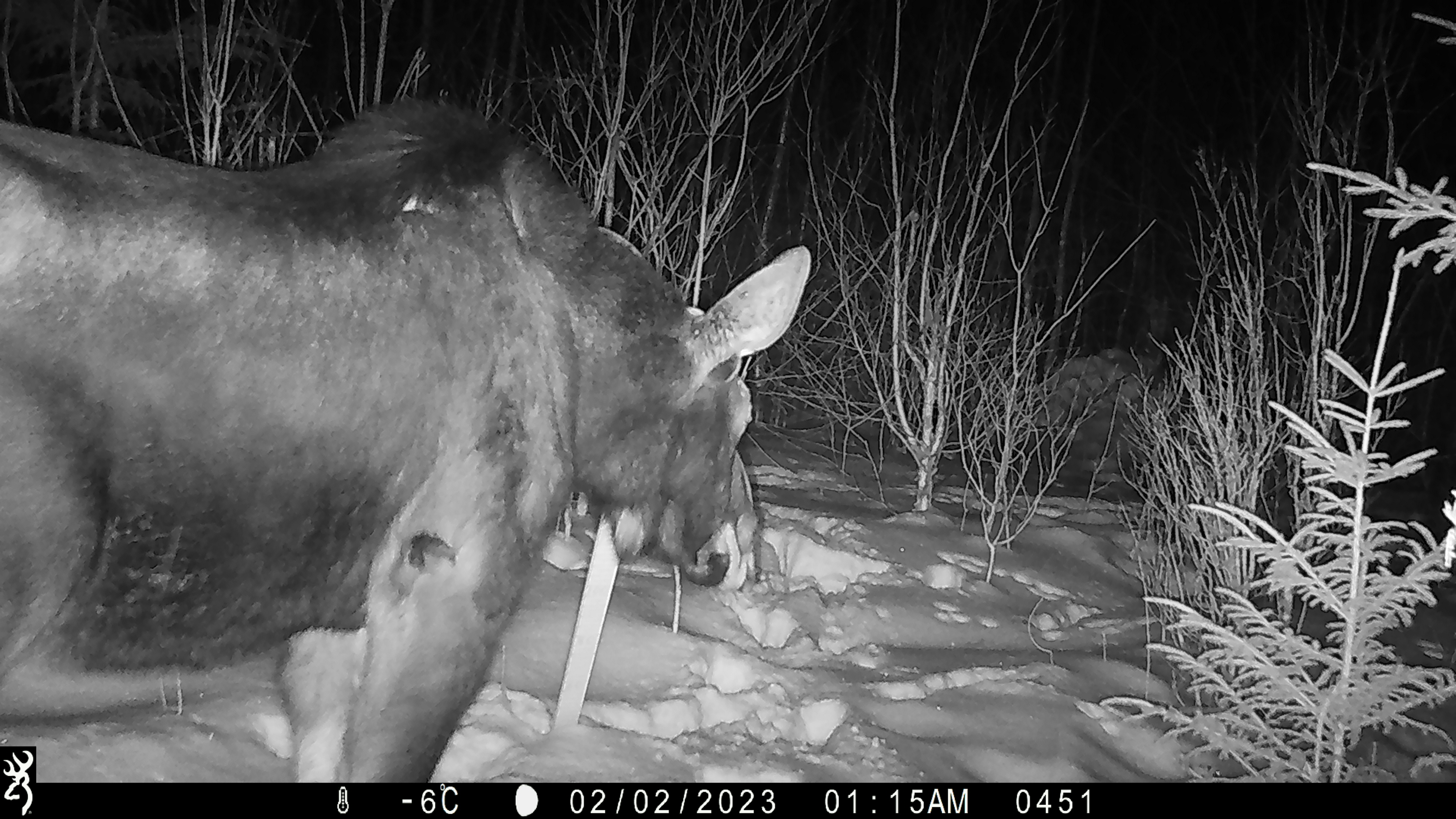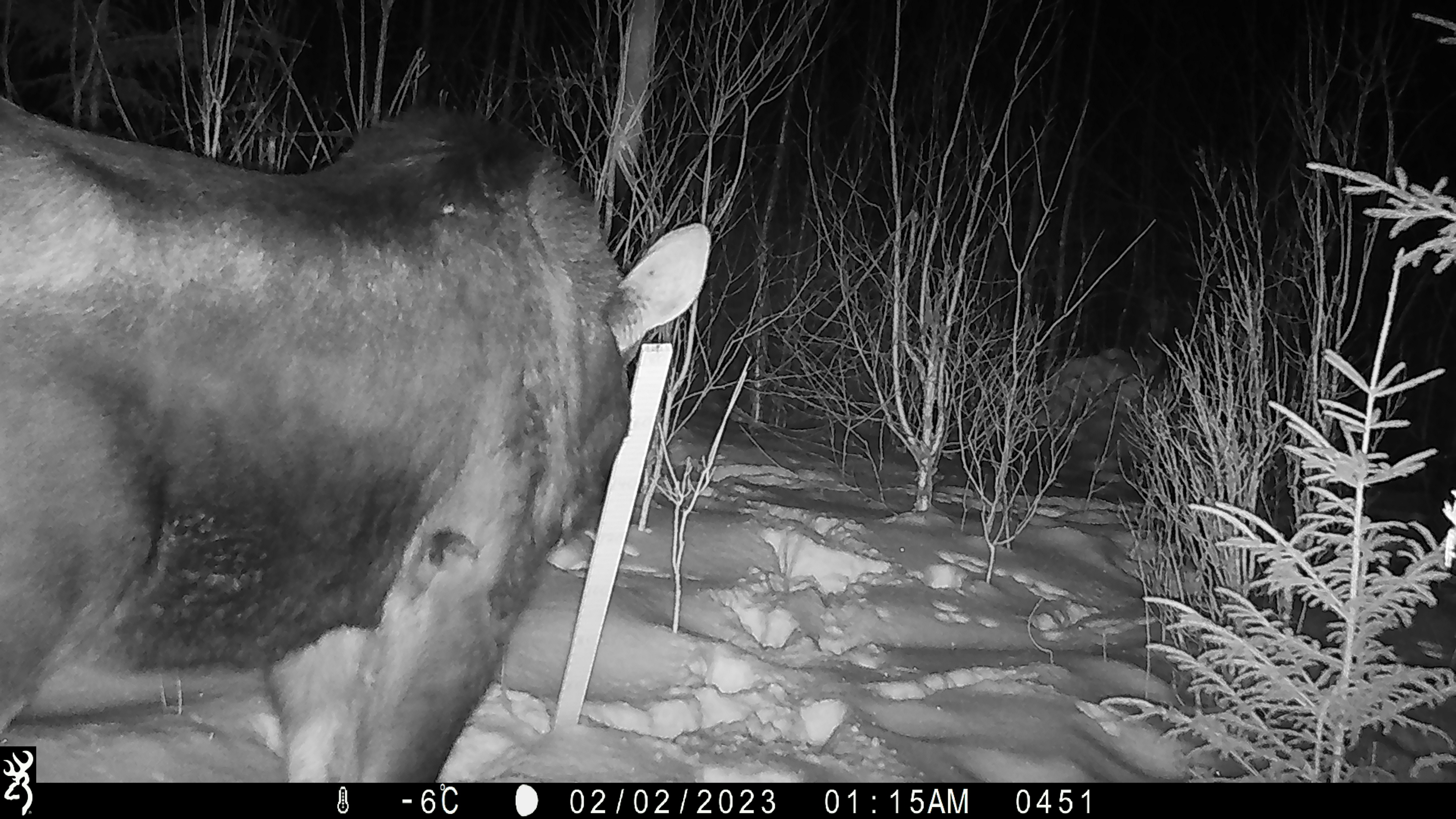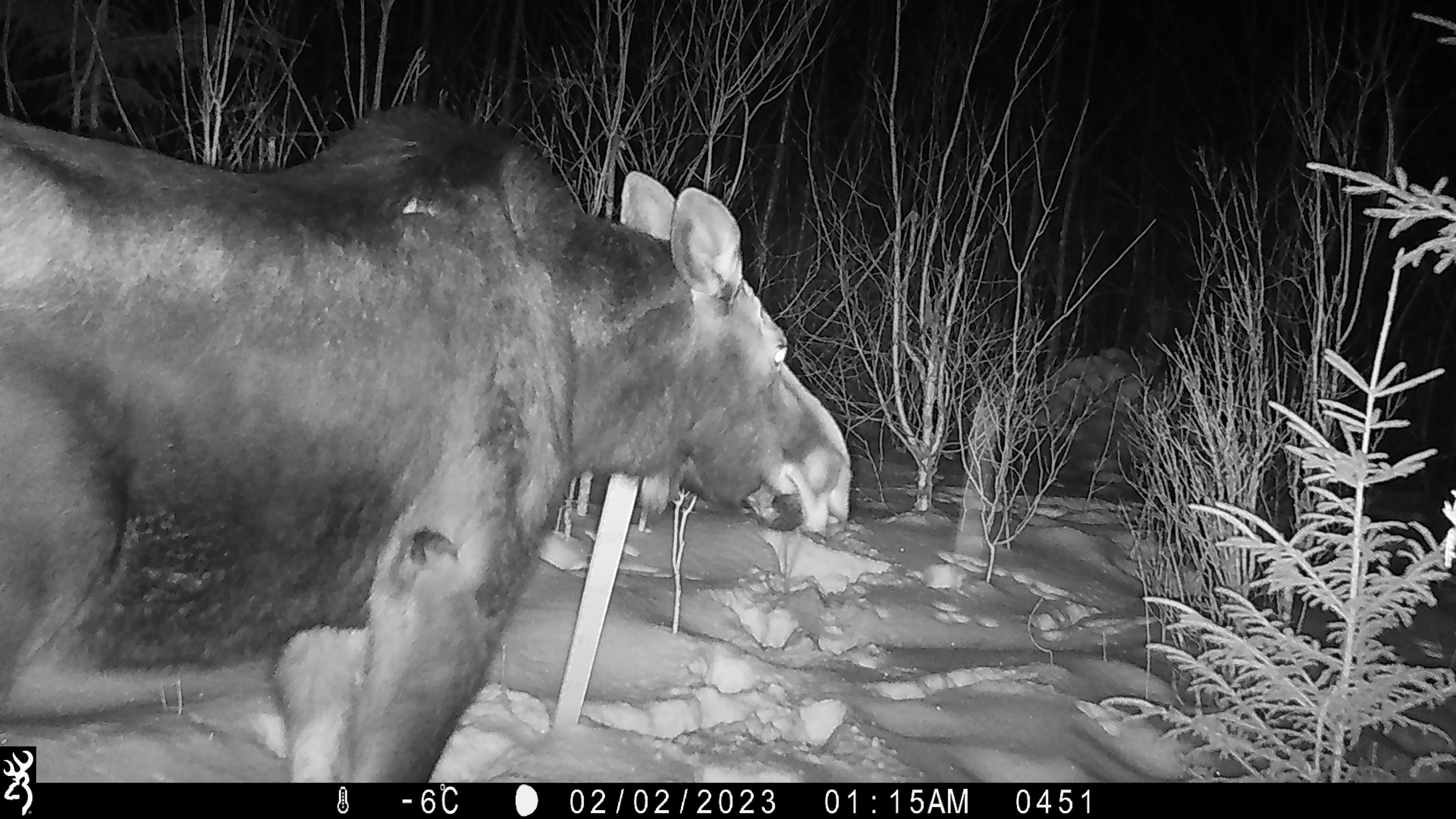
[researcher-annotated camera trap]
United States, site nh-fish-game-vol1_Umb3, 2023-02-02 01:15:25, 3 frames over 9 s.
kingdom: Animalia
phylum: Chordata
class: Mammalia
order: Artiodactyla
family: Cervidae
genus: Alces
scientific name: Alces alces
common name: moose